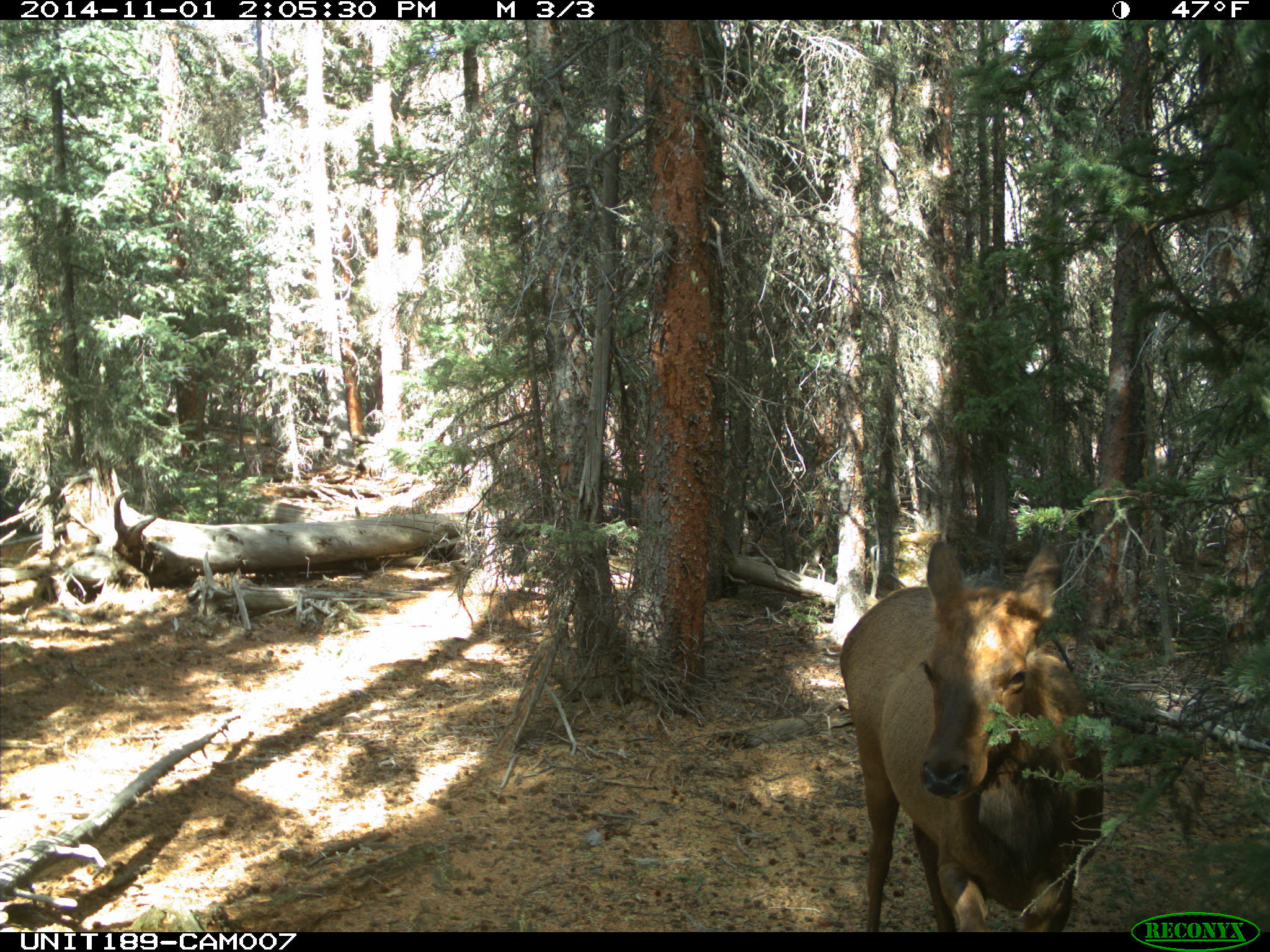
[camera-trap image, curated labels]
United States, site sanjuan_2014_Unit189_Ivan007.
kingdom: Animalia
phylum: Chordata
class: Mammalia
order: Artiodactyla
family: Cervidae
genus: Cervus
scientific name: Cervus elaphus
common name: red deer